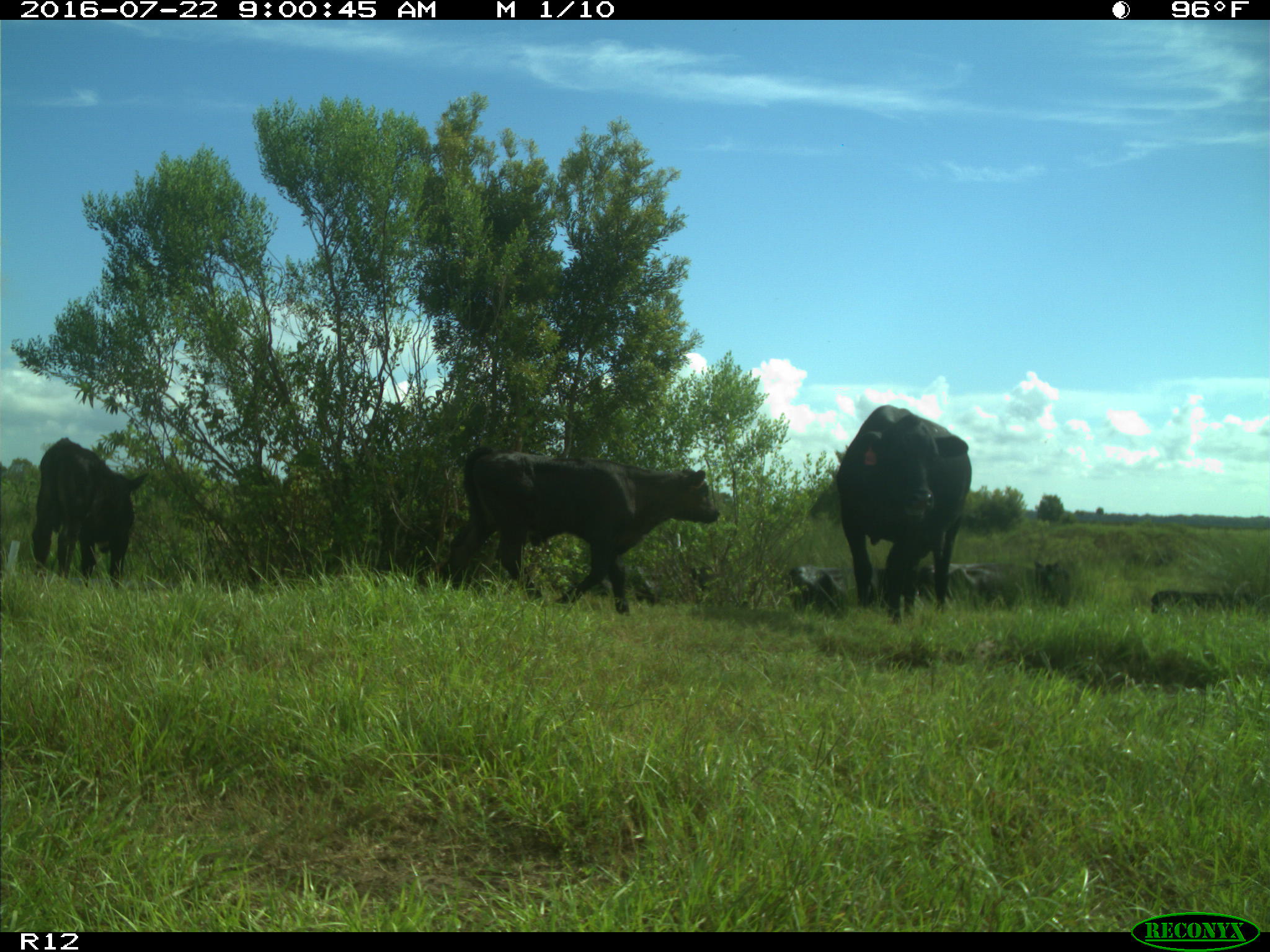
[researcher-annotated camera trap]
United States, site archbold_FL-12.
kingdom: Animalia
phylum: Chordata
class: Mammalia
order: Artiodactyla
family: Bovidae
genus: Bos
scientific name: Bos taurus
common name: domestic cow